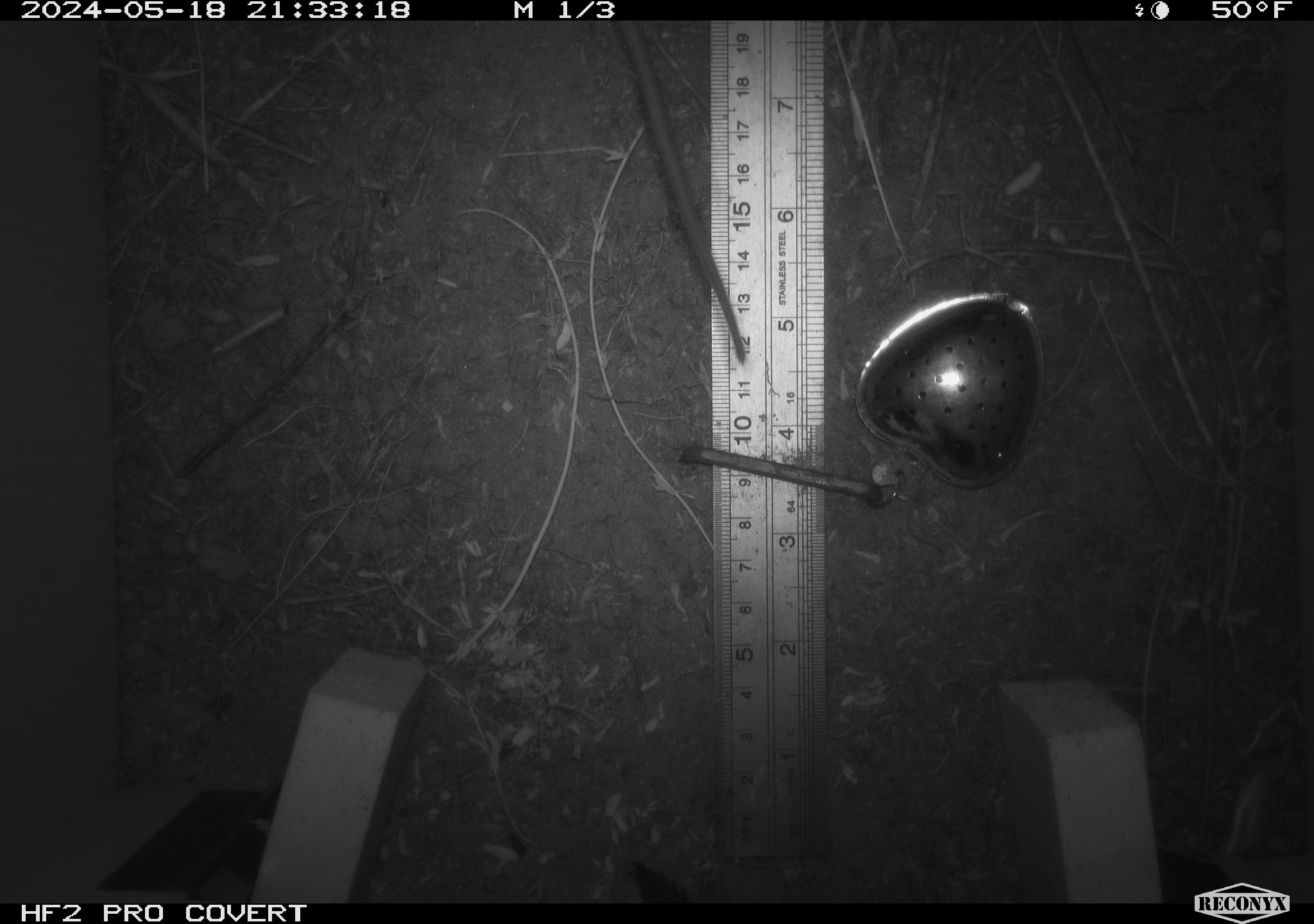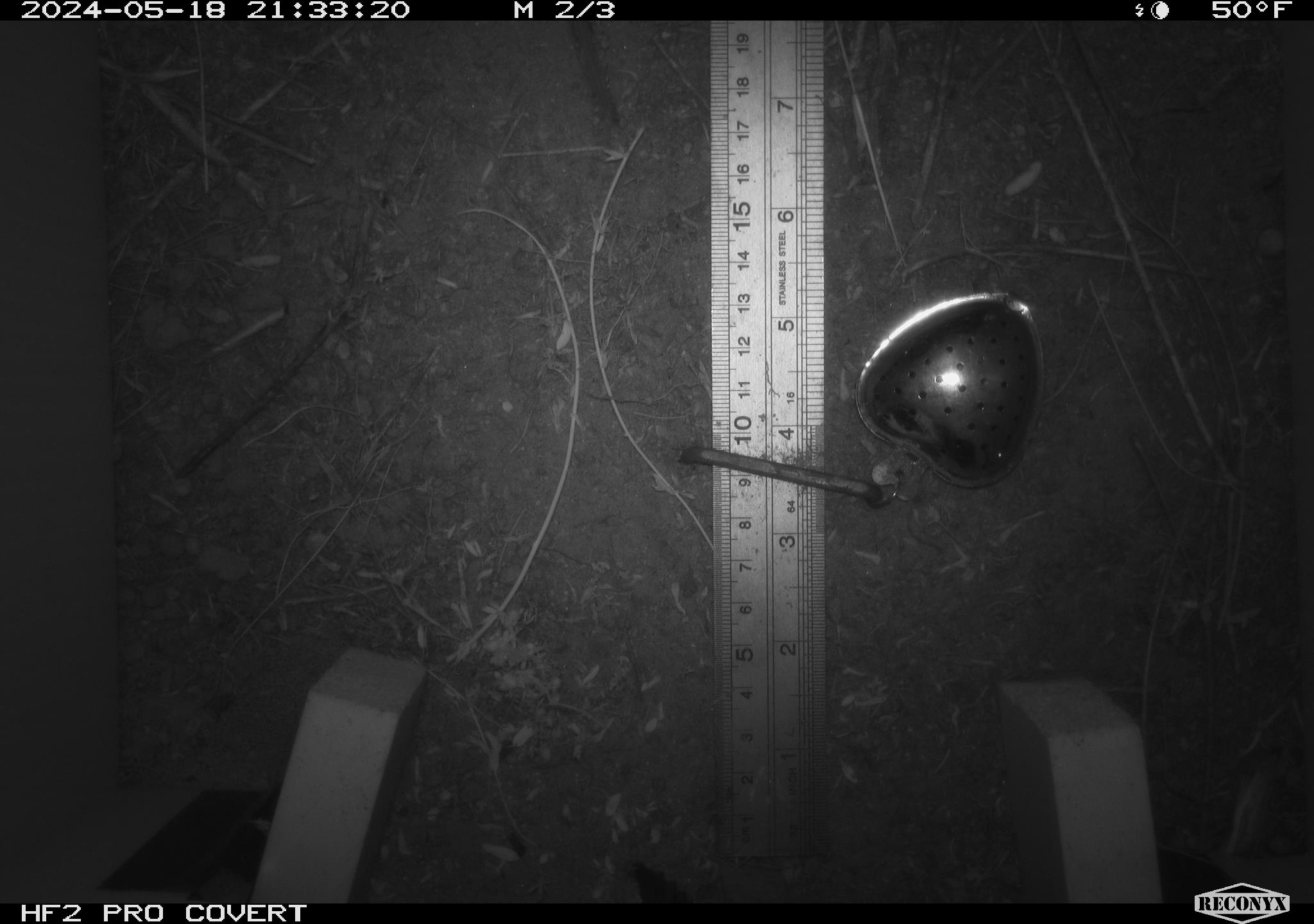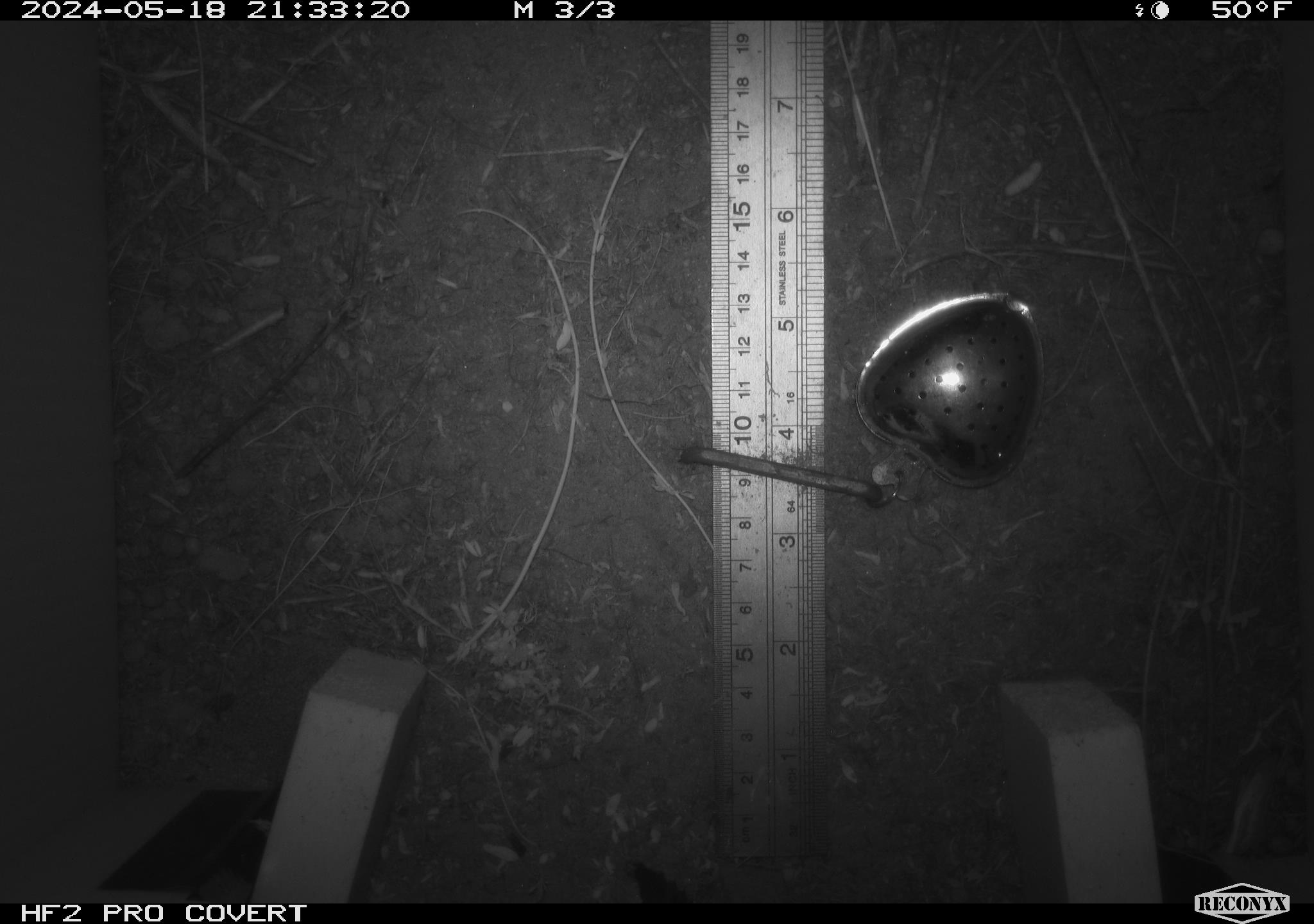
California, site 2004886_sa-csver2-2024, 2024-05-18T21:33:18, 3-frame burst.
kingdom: Animalia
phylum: Chordata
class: Mammalia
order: Rodentia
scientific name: Rodentia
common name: rodent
Rodent (Rodentia).